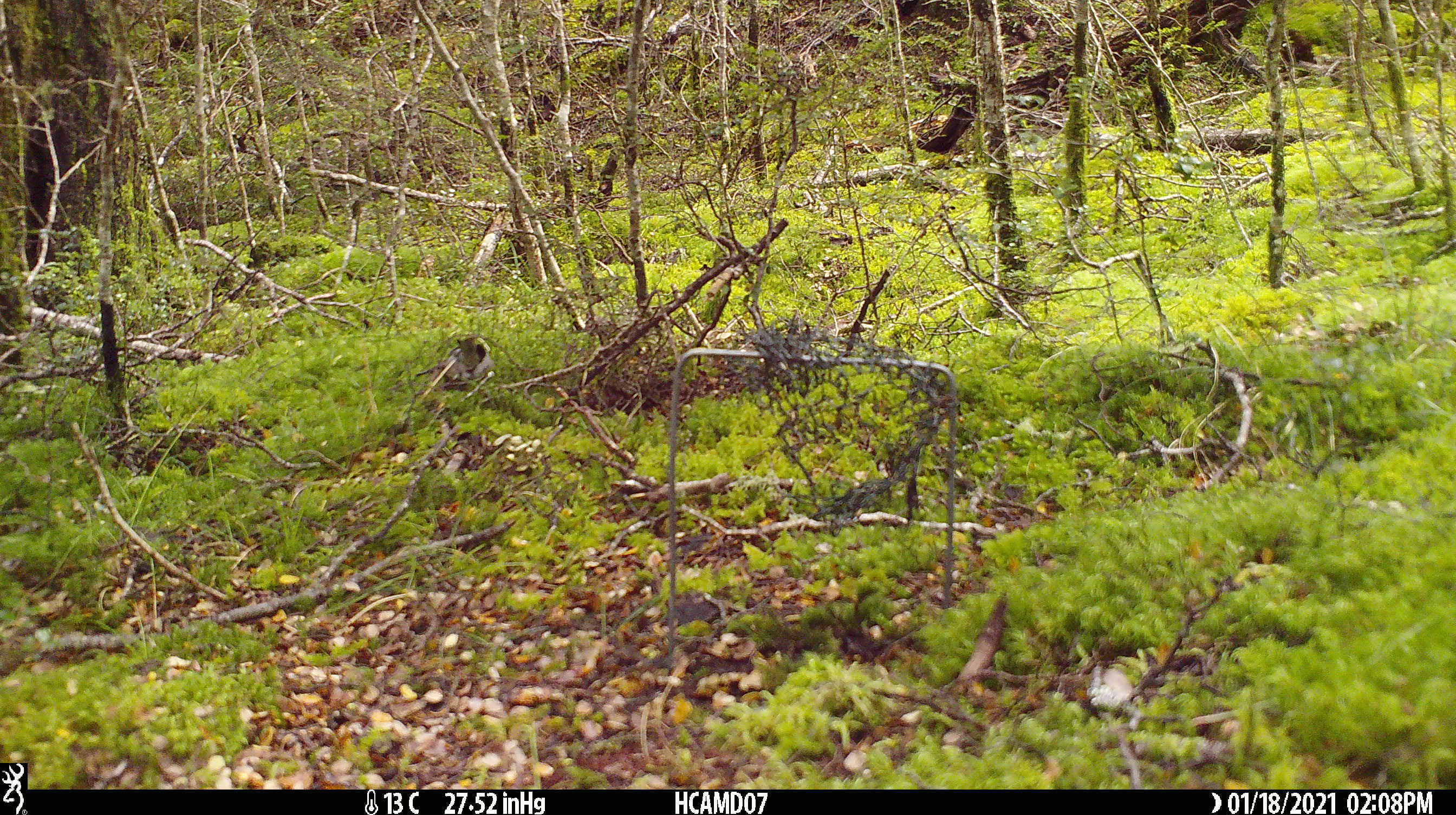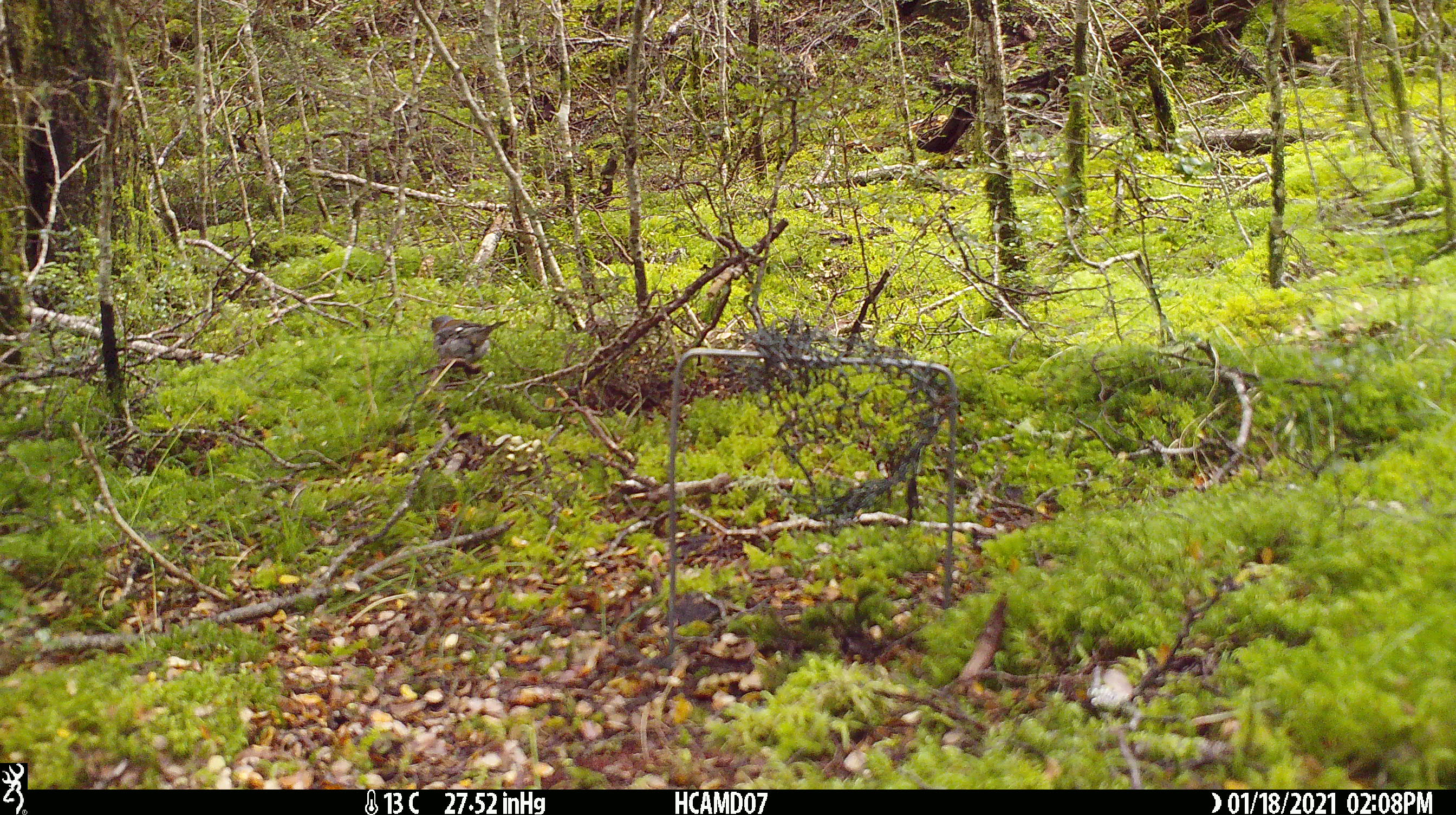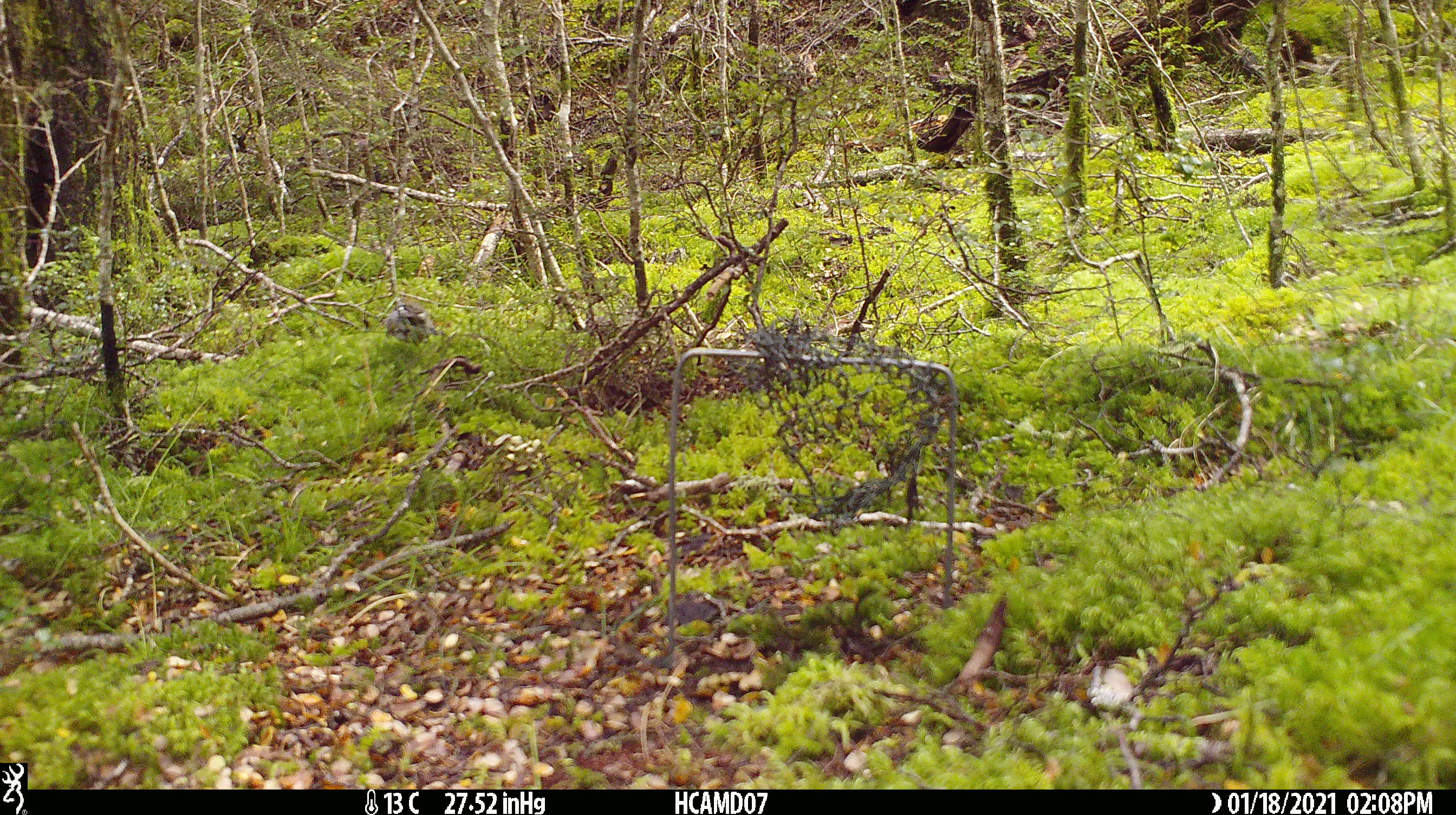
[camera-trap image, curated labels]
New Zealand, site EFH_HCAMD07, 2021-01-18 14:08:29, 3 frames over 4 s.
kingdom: Animalia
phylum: Chordata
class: Aves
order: Passeriformes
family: Fringillidae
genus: Fringilla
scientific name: Fringilla coelebs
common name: common chaffinch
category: chaffinch